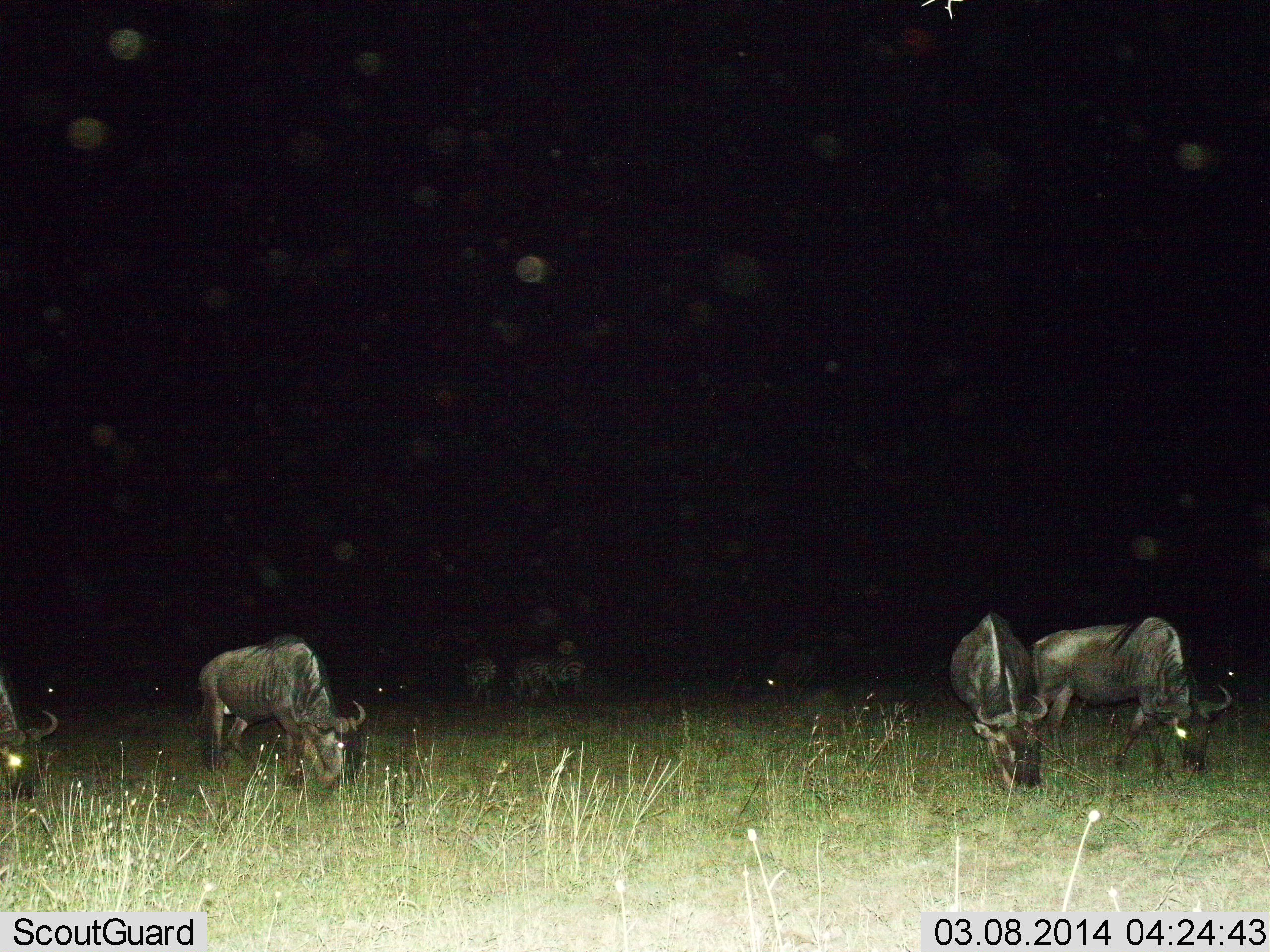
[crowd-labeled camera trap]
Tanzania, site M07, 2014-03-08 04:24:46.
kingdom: Animalia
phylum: Chordata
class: Mammalia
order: Artiodactyla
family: Bovidae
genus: Connochaetes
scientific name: Connochaetes taurinus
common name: blue wildebeest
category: wildebeest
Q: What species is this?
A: Wildebeest (blue wildebeest) (Connochaetes taurinus).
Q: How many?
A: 8.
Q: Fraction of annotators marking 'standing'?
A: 45%.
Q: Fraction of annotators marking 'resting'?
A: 9%.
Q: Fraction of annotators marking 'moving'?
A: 27%.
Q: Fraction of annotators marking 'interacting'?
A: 0%.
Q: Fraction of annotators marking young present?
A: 0%.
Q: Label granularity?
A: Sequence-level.